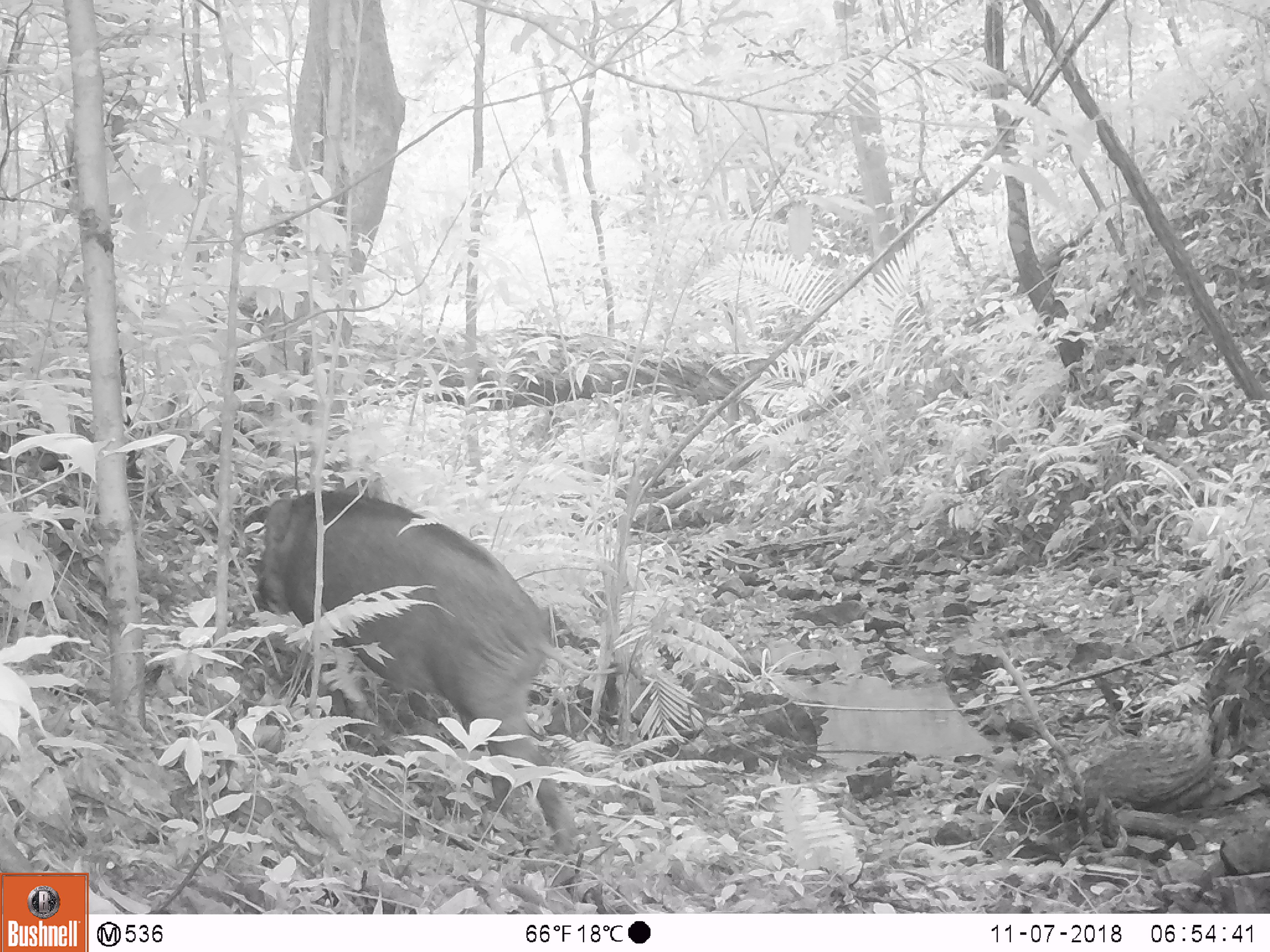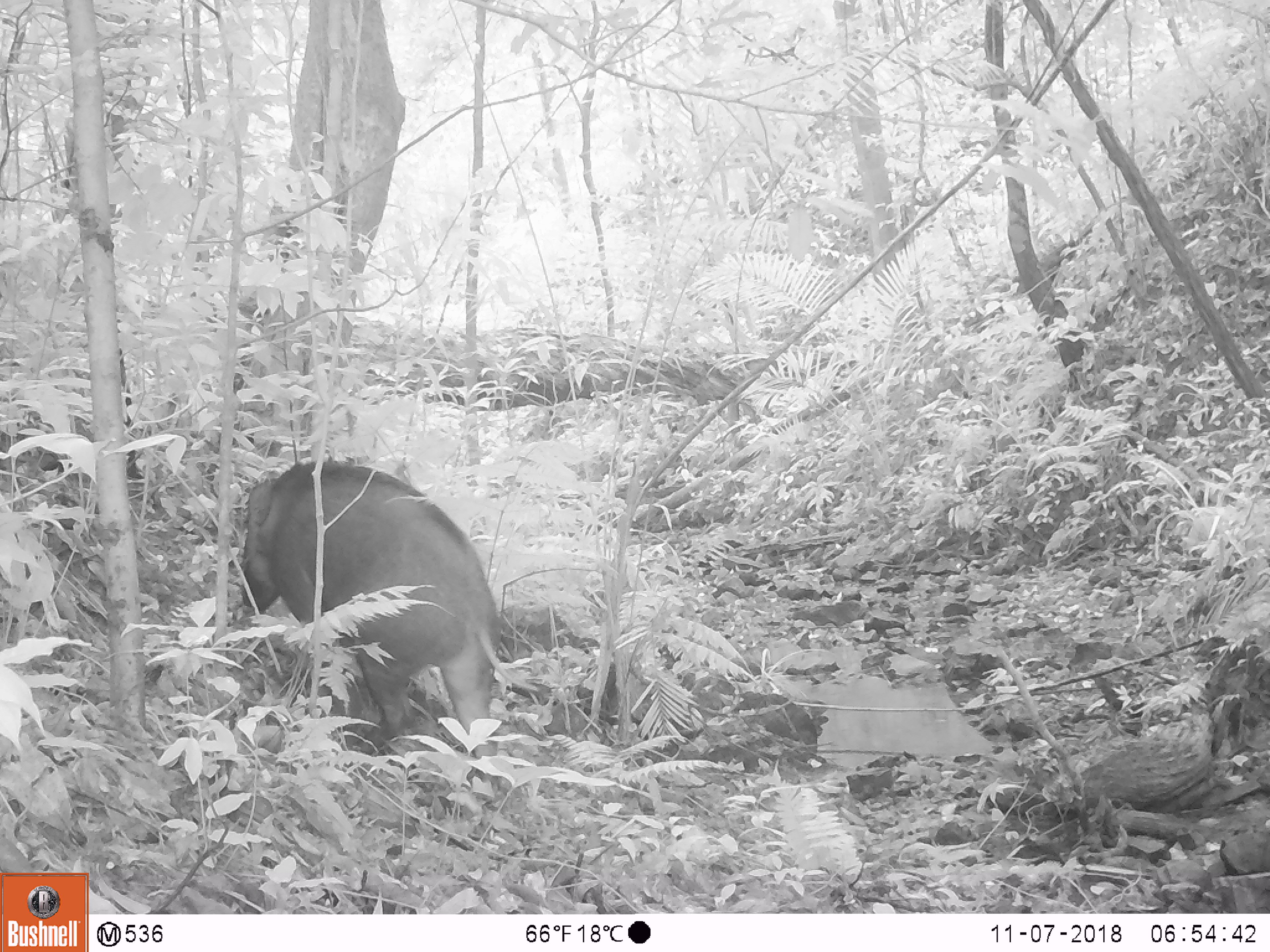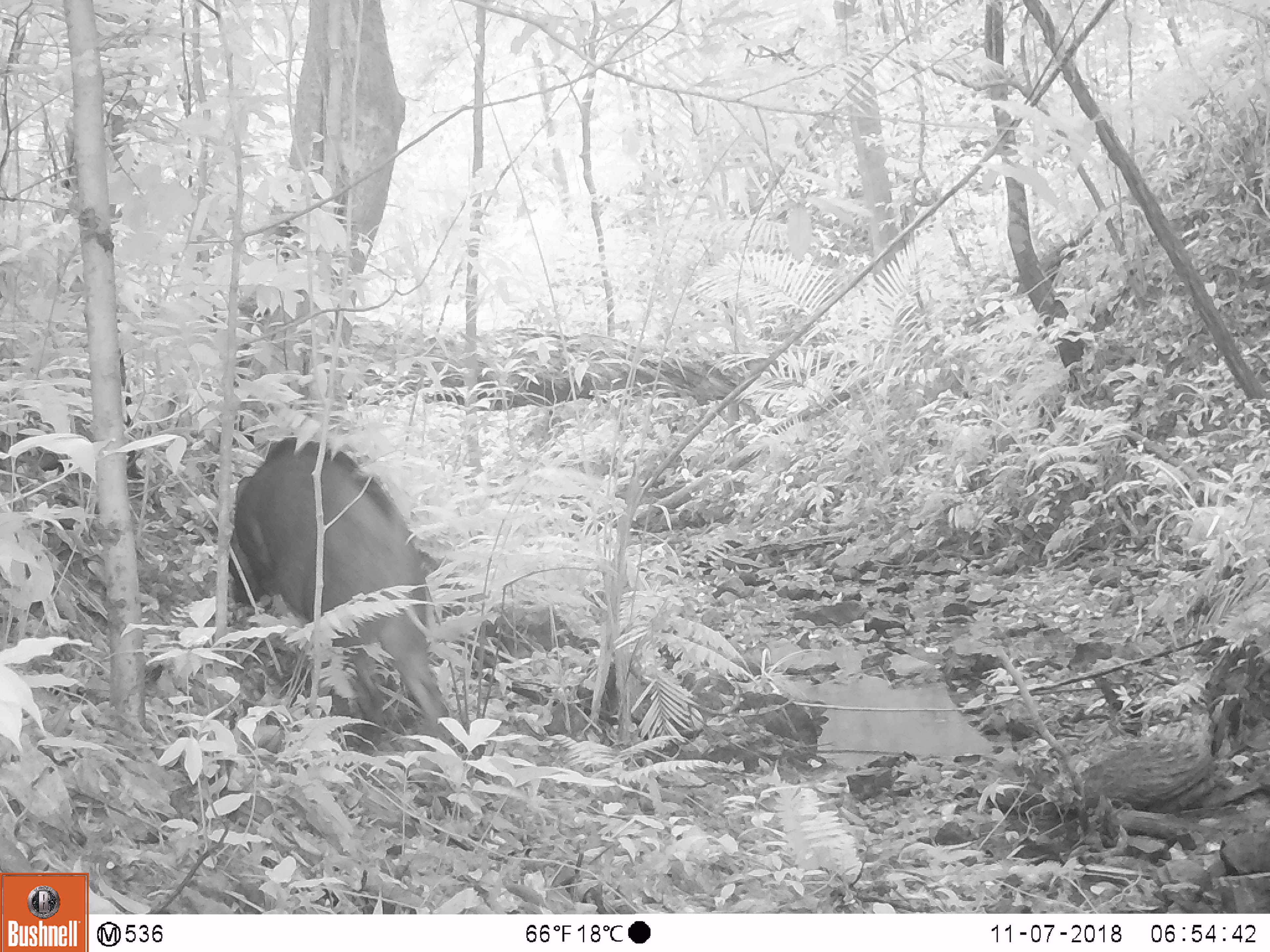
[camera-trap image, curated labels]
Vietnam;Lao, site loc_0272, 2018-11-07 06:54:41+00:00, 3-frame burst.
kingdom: Animalia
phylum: Chordata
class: Mammalia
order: Artiodactyla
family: Suidae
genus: Sus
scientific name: Sus scrofa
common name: eurasian wild pig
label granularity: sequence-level